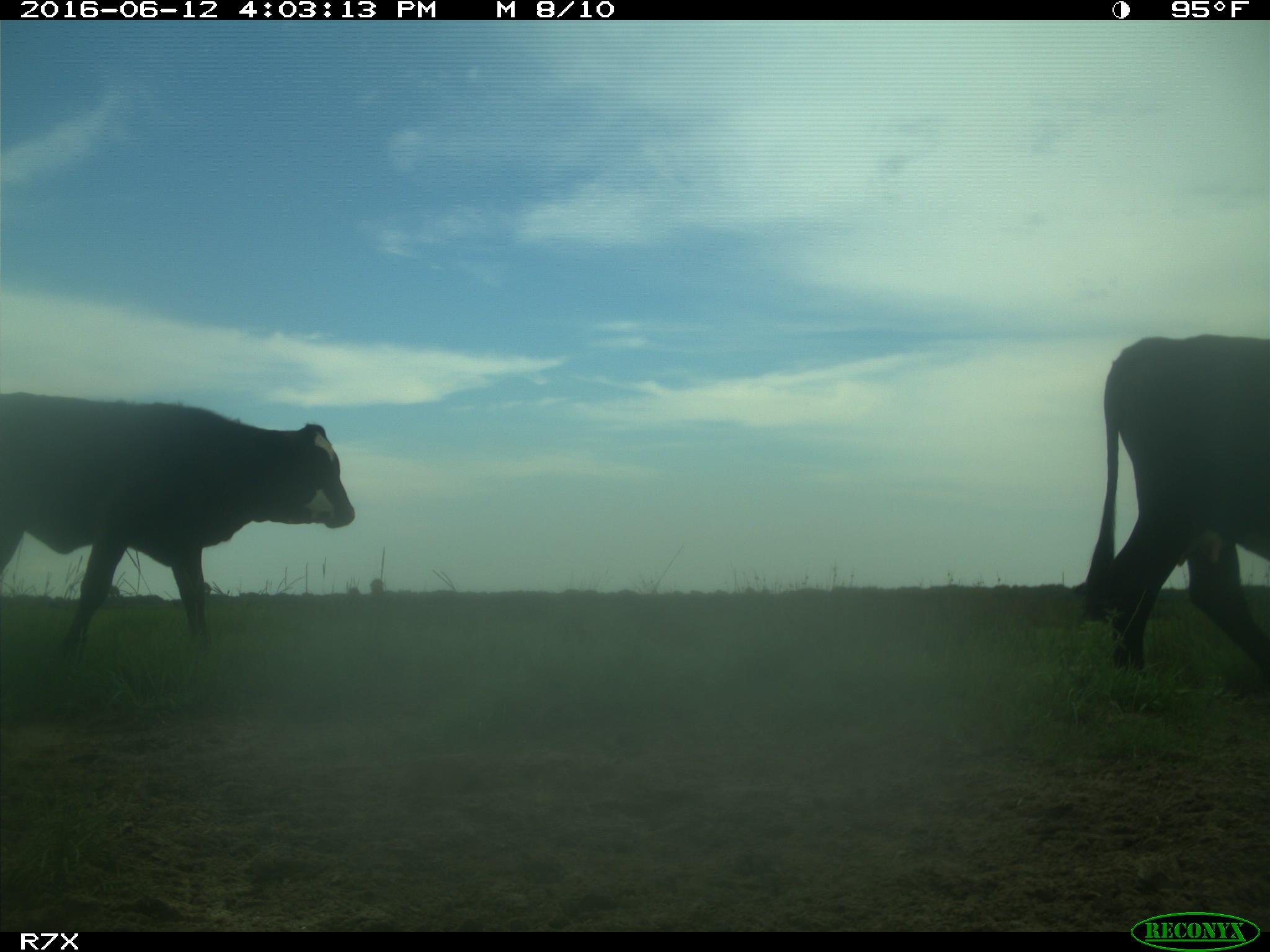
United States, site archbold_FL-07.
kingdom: Animalia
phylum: Chordata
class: Mammalia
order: Artiodactyla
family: Bovidae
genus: Bos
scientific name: Bos taurus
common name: domestic cow